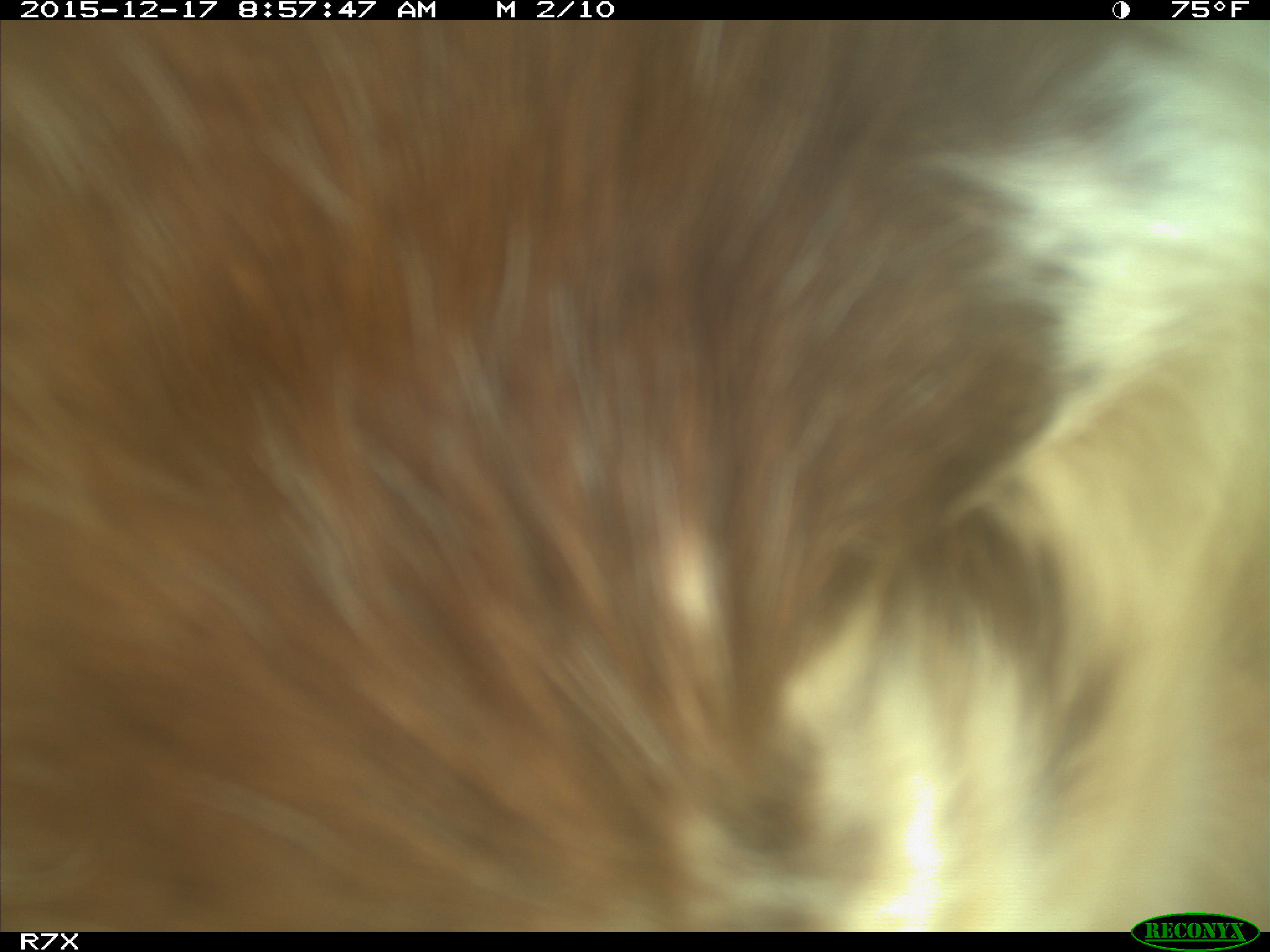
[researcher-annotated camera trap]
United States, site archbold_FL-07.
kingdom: Animalia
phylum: Chordata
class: Mammalia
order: Artiodactyla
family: Bovidae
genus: Bos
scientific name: Bos taurus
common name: domestic cow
Bos taurus (domestic cow).